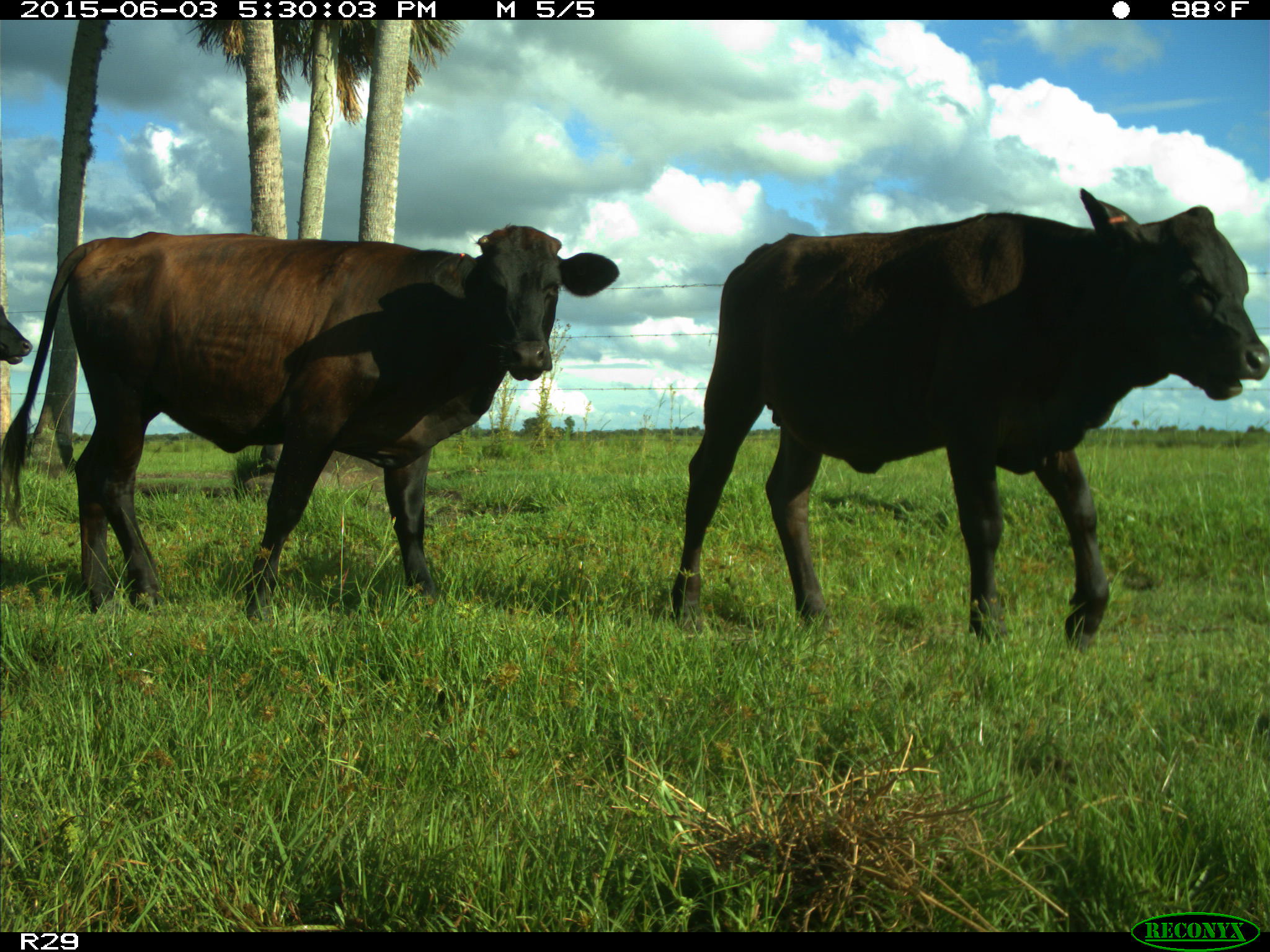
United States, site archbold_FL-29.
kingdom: Animalia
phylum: Chordata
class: Mammalia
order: Artiodactyla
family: Bovidae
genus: Bos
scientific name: Bos taurus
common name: domestic cow